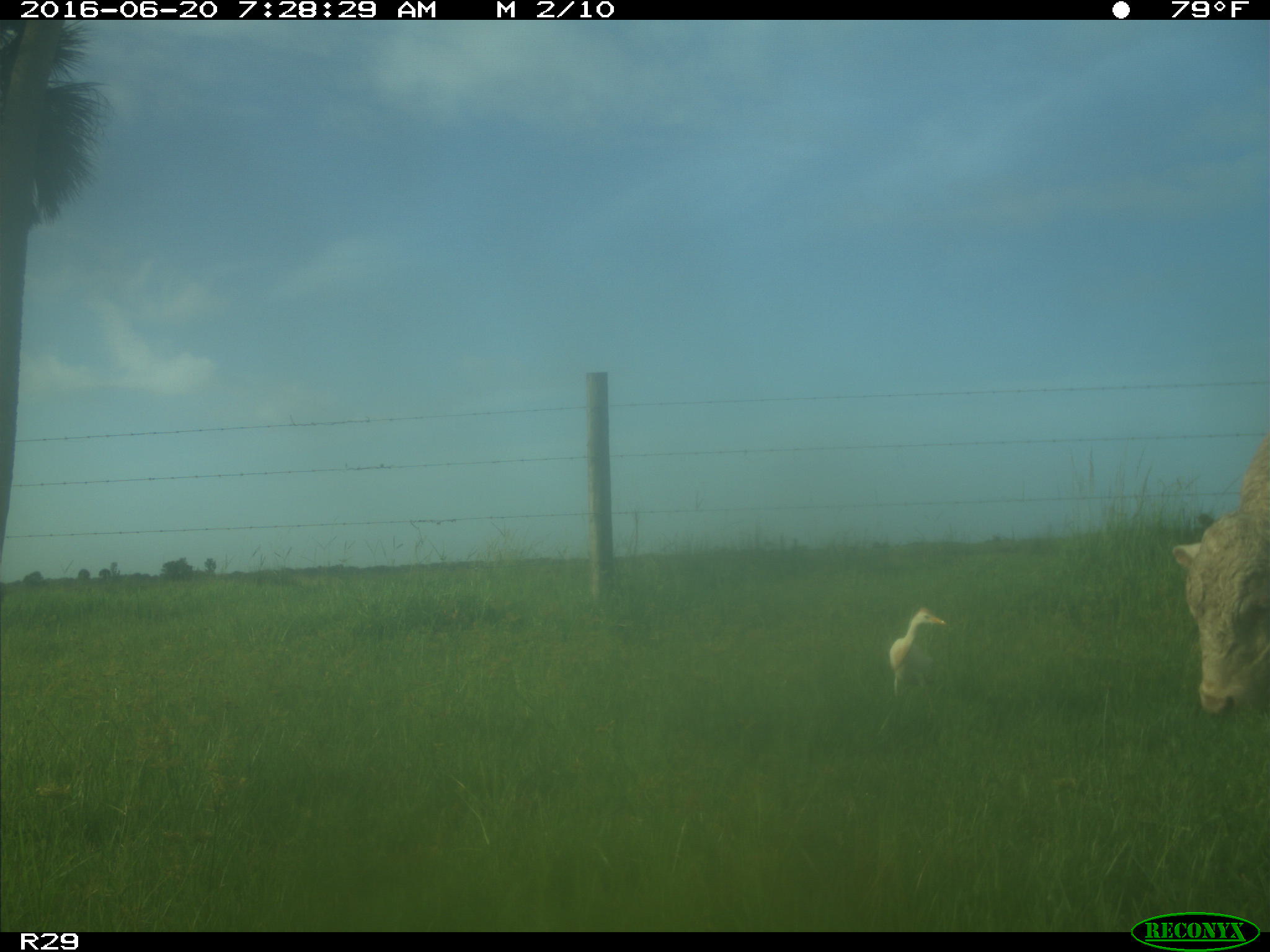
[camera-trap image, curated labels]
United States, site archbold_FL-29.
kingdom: Animalia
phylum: Chordata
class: Mammalia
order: Artiodactyla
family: Bovidae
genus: Bos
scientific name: Bos taurus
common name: domestic cow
Bos taurus (domestic cow).